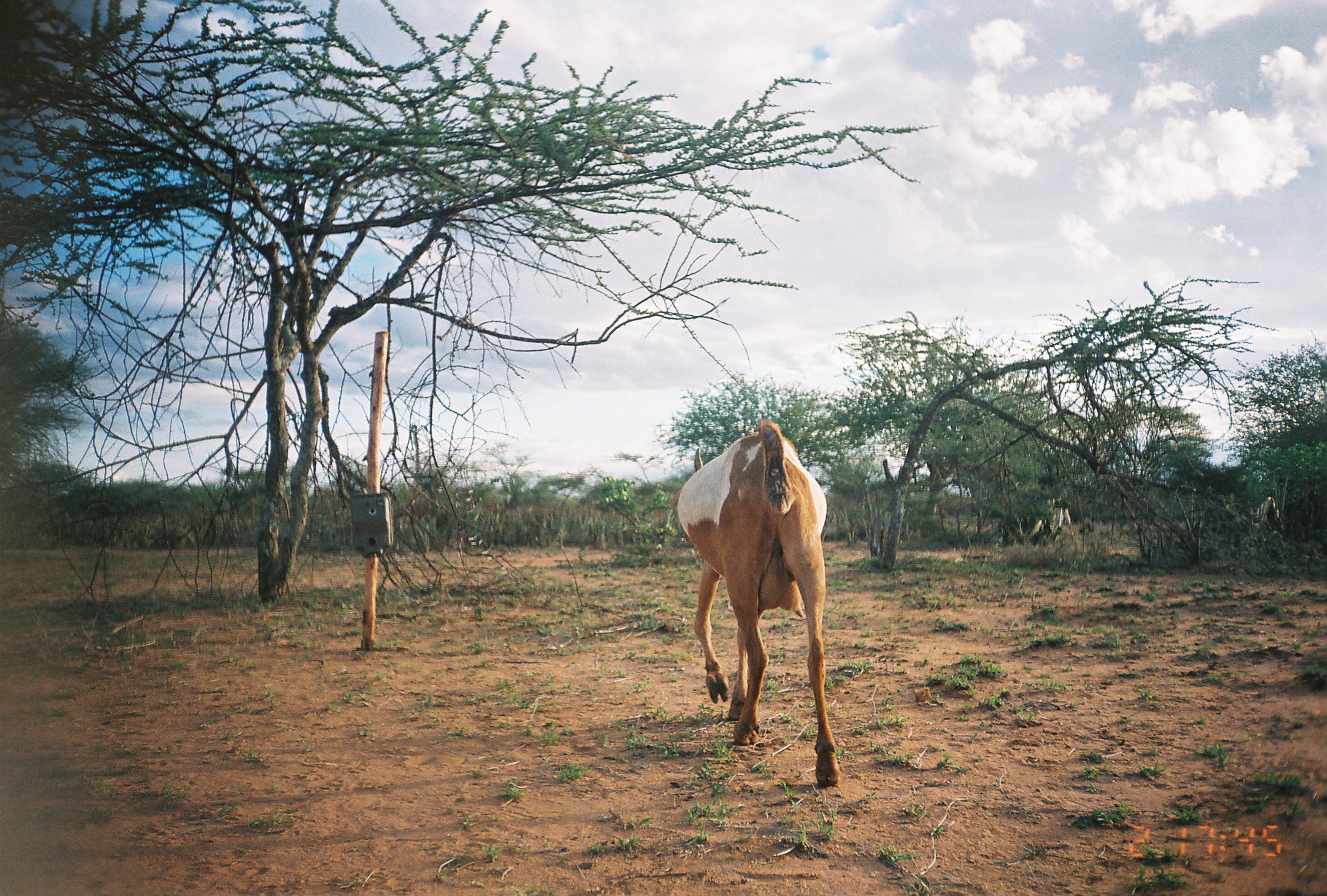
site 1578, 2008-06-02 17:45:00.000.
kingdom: Animalia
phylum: Chordata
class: Mammalia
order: Artiodactyla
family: Bovidae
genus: Capra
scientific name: Capra aegagrus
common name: wild goat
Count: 1.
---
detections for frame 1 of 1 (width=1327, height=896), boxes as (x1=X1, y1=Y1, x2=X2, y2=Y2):
capra aegagrus: (x1=668, y1=418, x2=841, y2=787); (x1=1035, y1=496, x2=1079, y2=550); (x1=1249, y1=497, x2=1279, y2=542)